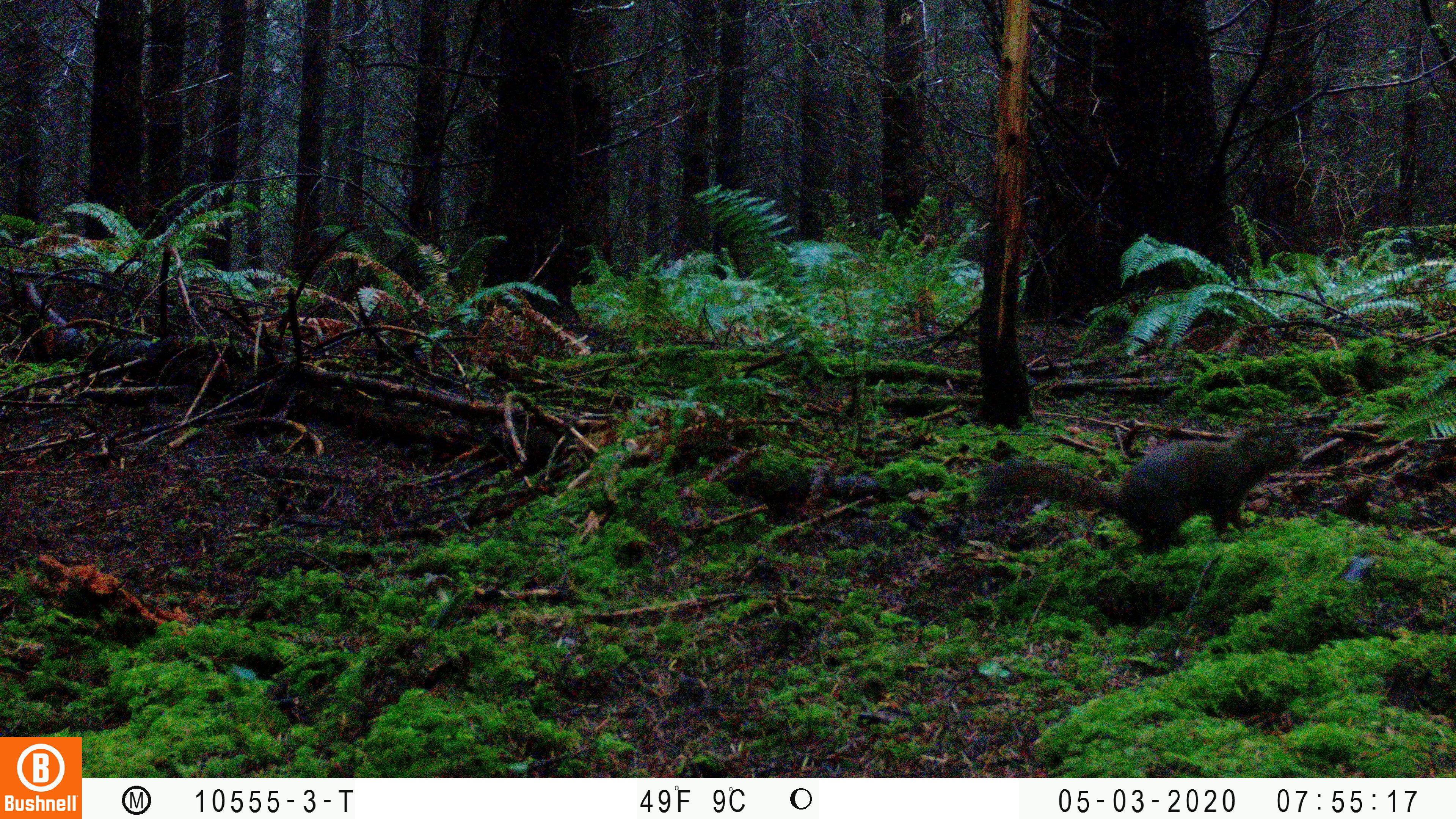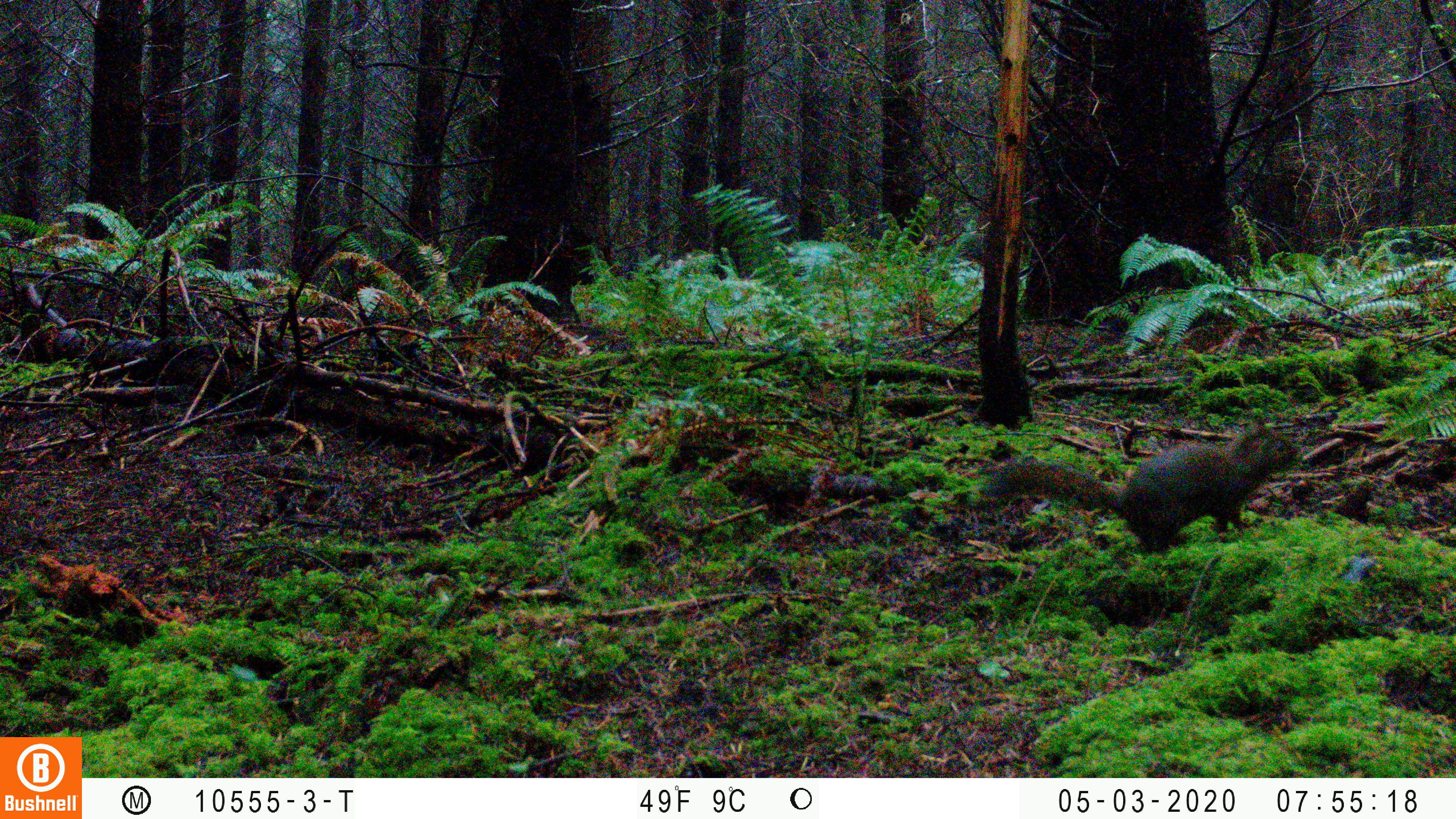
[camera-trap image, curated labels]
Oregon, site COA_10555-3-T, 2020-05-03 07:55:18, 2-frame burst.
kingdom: Animalia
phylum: Chordata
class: Mammalia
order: Rodentia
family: Sciuridae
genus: Tamiasciurus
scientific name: Tamiasciurus douglasii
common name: douglas squirrel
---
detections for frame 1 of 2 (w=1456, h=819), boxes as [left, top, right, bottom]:
douglas squirrel: [979, 428, 1302, 548]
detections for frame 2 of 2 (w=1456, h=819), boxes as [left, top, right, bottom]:
douglas squirrel: [971, 421, 1308, 555]